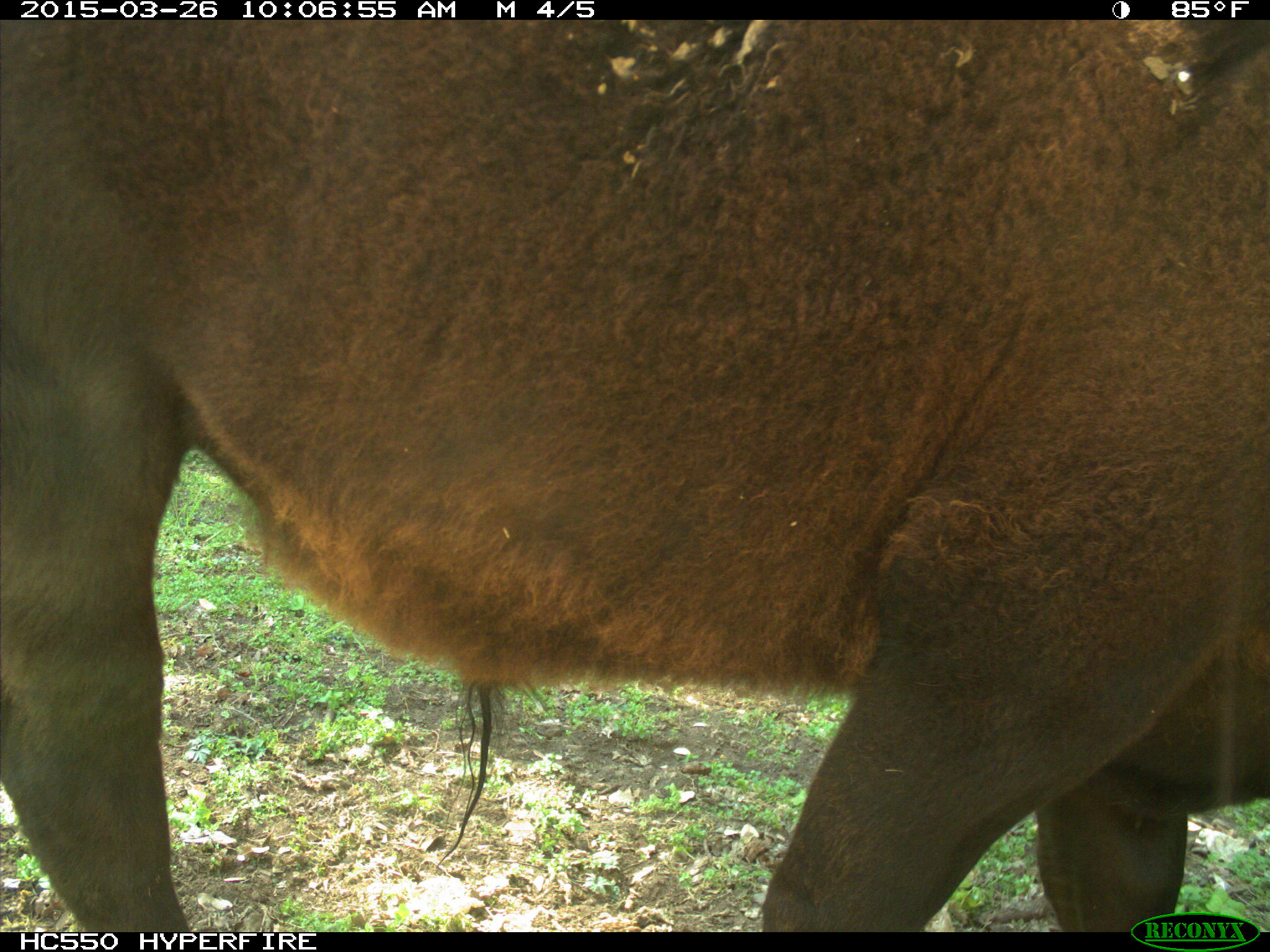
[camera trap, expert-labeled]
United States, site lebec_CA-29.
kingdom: Animalia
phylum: Chordata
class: Mammalia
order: Artiodactyla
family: Bovidae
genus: Bos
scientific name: Bos taurus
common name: domestic cow